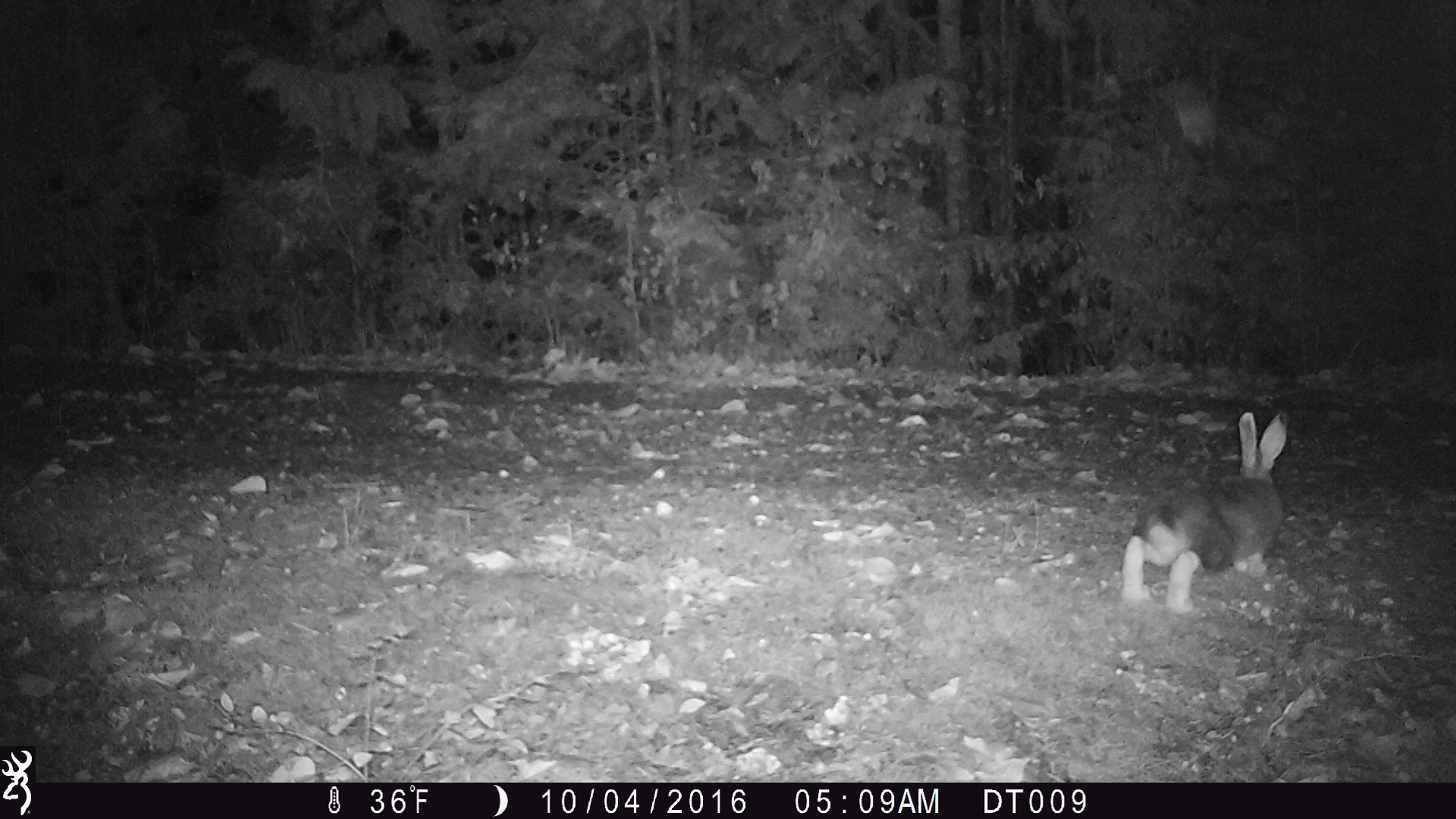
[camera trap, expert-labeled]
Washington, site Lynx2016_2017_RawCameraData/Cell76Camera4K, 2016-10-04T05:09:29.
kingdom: Animalia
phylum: Chordata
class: Mammalia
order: Lagomorpha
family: Leporidae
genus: Lepus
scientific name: Lepus americanus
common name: snowshoe hare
Lepus americanus (snowshoe hare). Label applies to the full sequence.